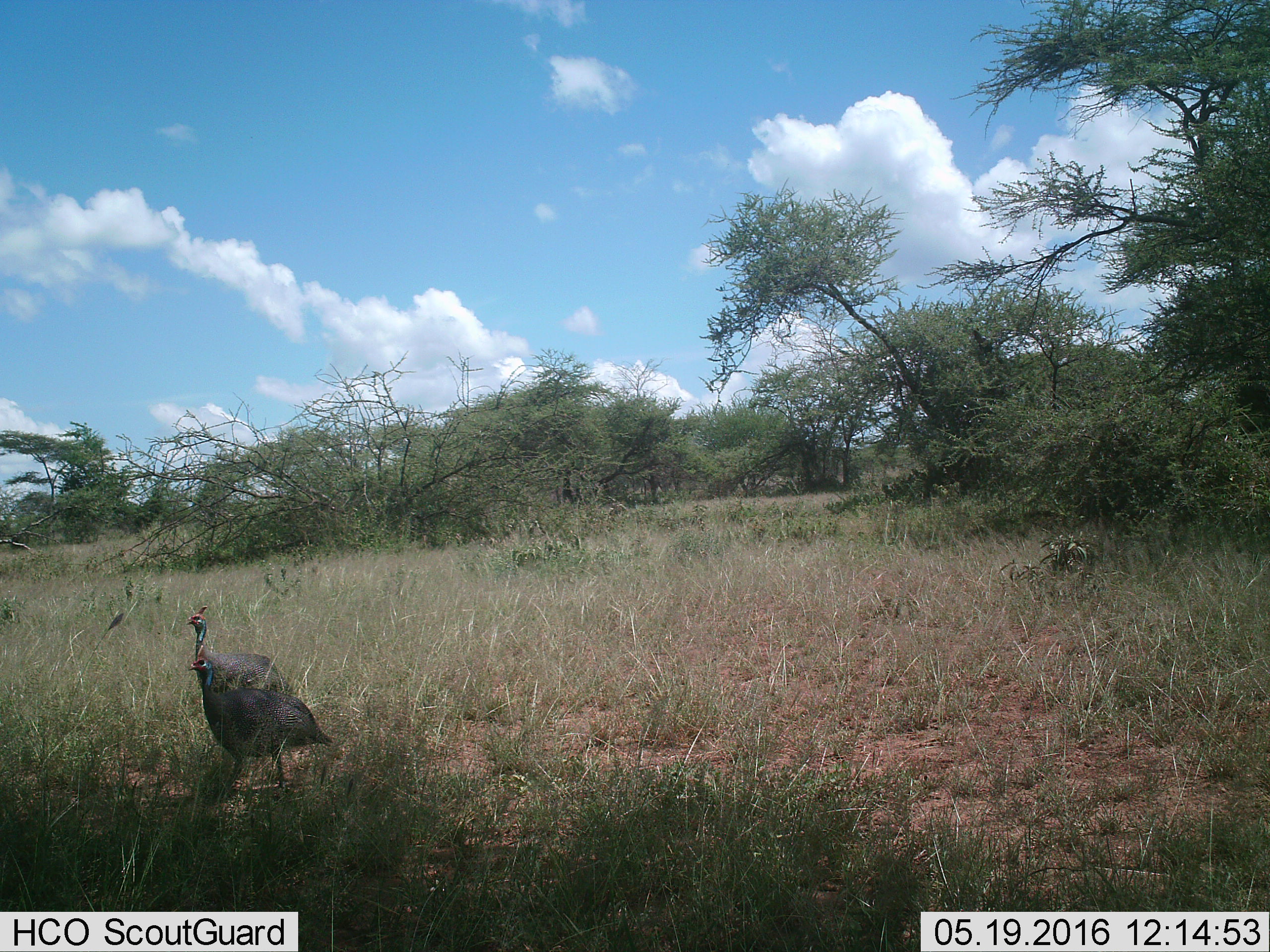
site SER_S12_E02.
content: unidentified animal